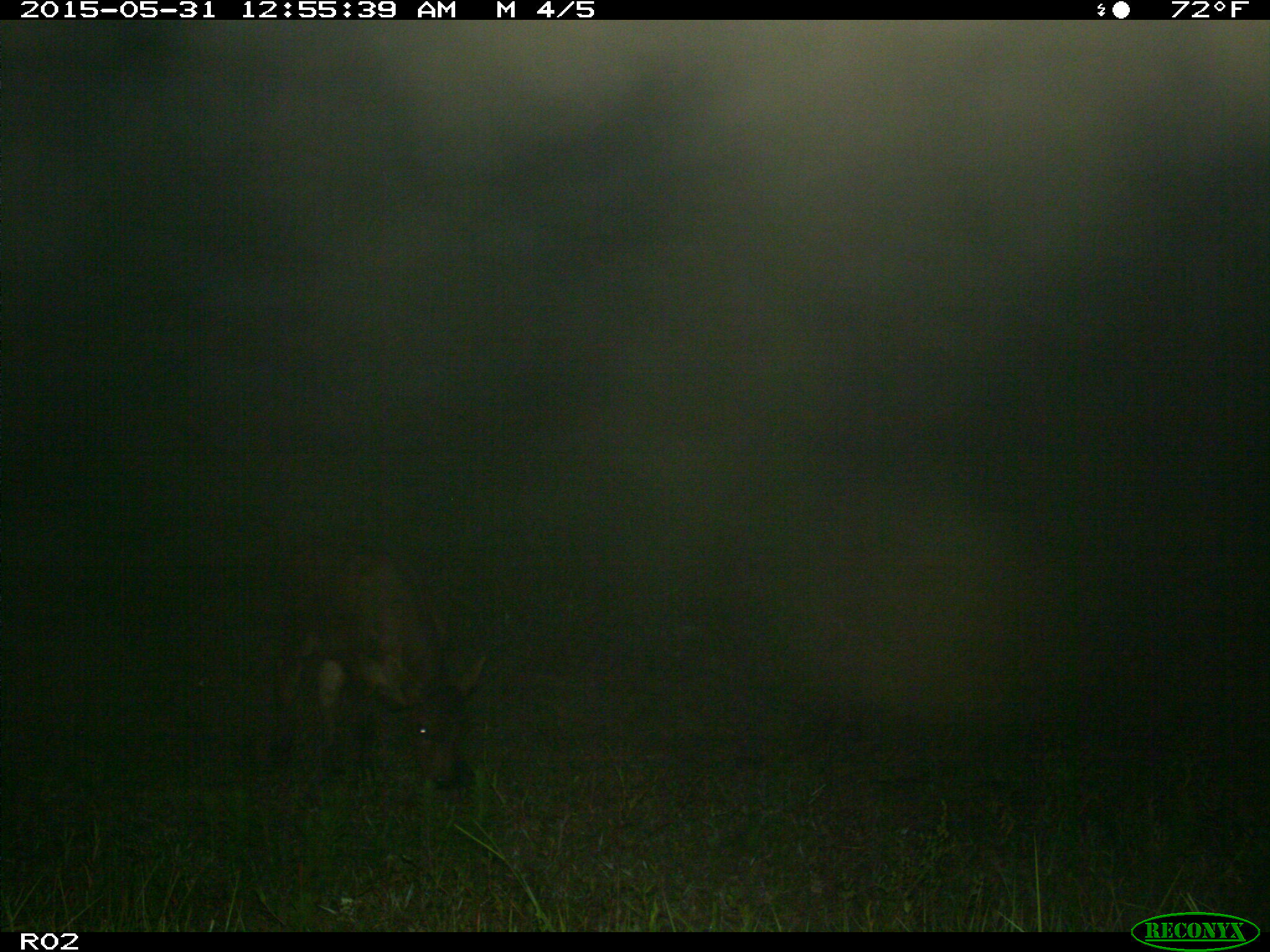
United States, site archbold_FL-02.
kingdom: Animalia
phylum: Chordata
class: Mammalia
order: Artiodactyla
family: Bovidae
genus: Bos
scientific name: Bos taurus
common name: domestic cow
Bos taurus (domestic cow).